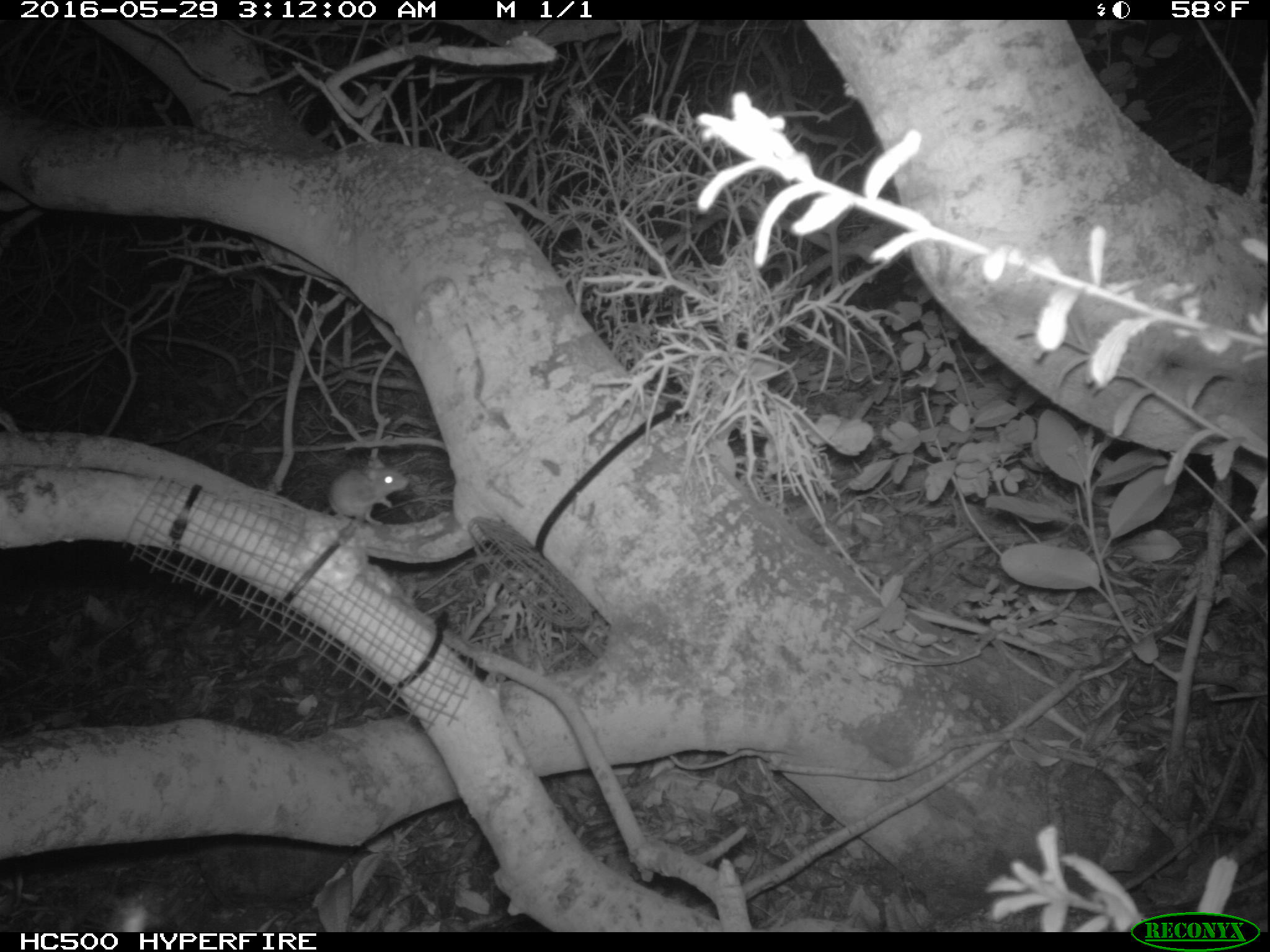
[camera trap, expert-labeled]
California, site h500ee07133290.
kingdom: Animalia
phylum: Chordata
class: Mammalia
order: Rodentia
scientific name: Rodentia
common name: rodent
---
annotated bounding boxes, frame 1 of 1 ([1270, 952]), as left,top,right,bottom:
rodent: 329,460,407,525